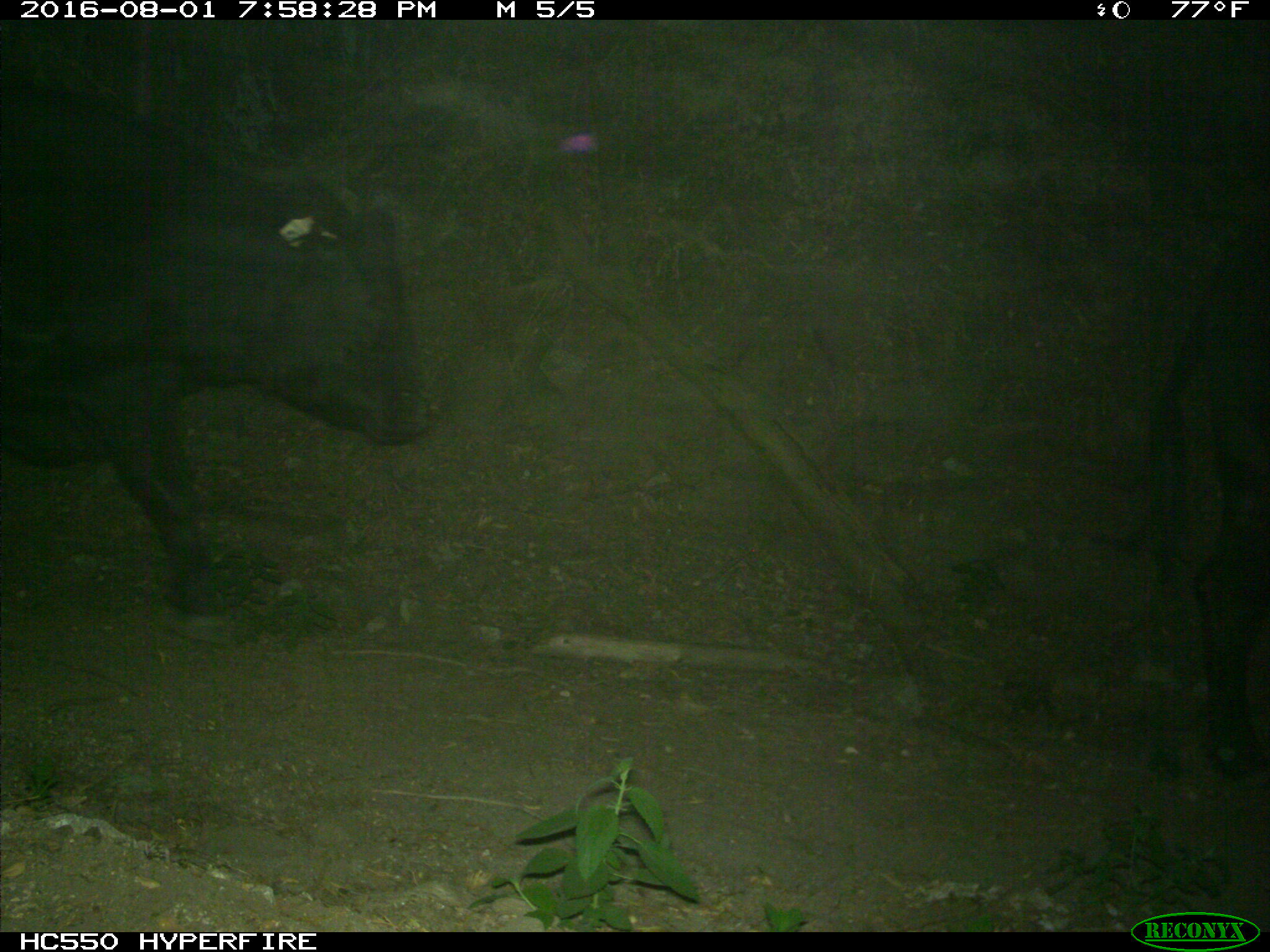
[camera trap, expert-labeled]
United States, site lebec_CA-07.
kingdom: Animalia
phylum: Chordata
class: Mammalia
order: Artiodactyla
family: Bovidae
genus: Bos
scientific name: Bos taurus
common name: domestic cow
Bos taurus (domestic cow).